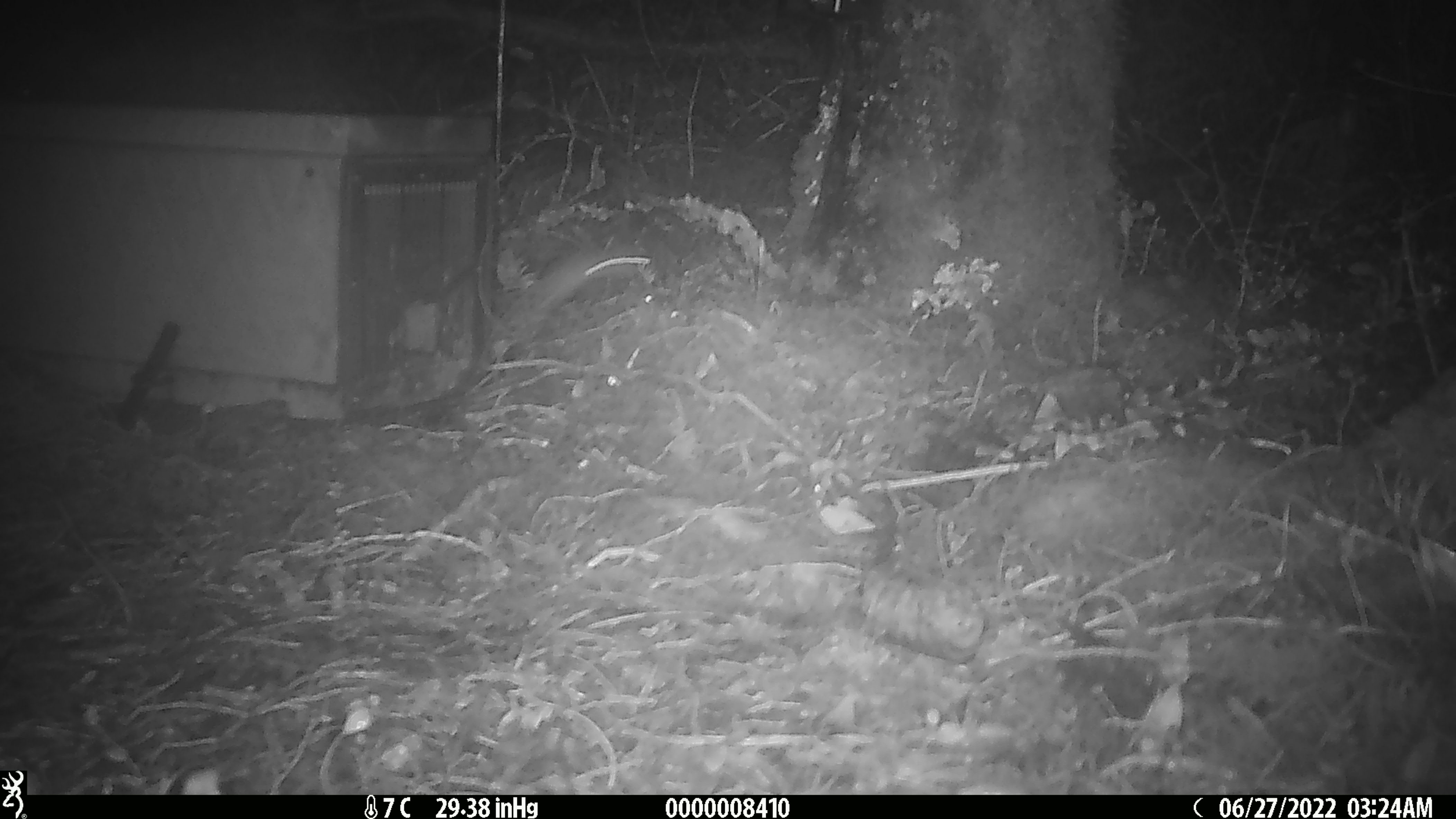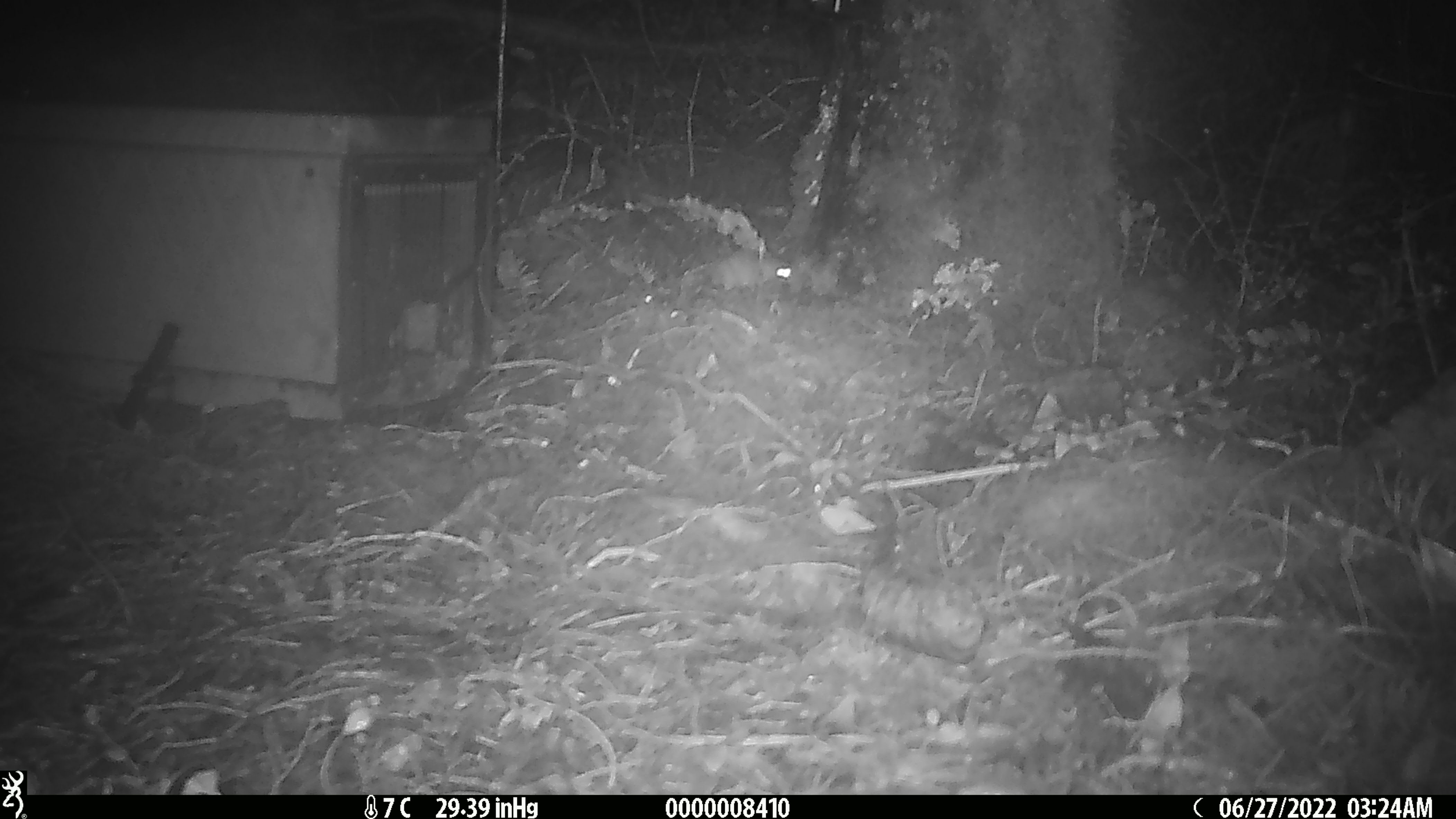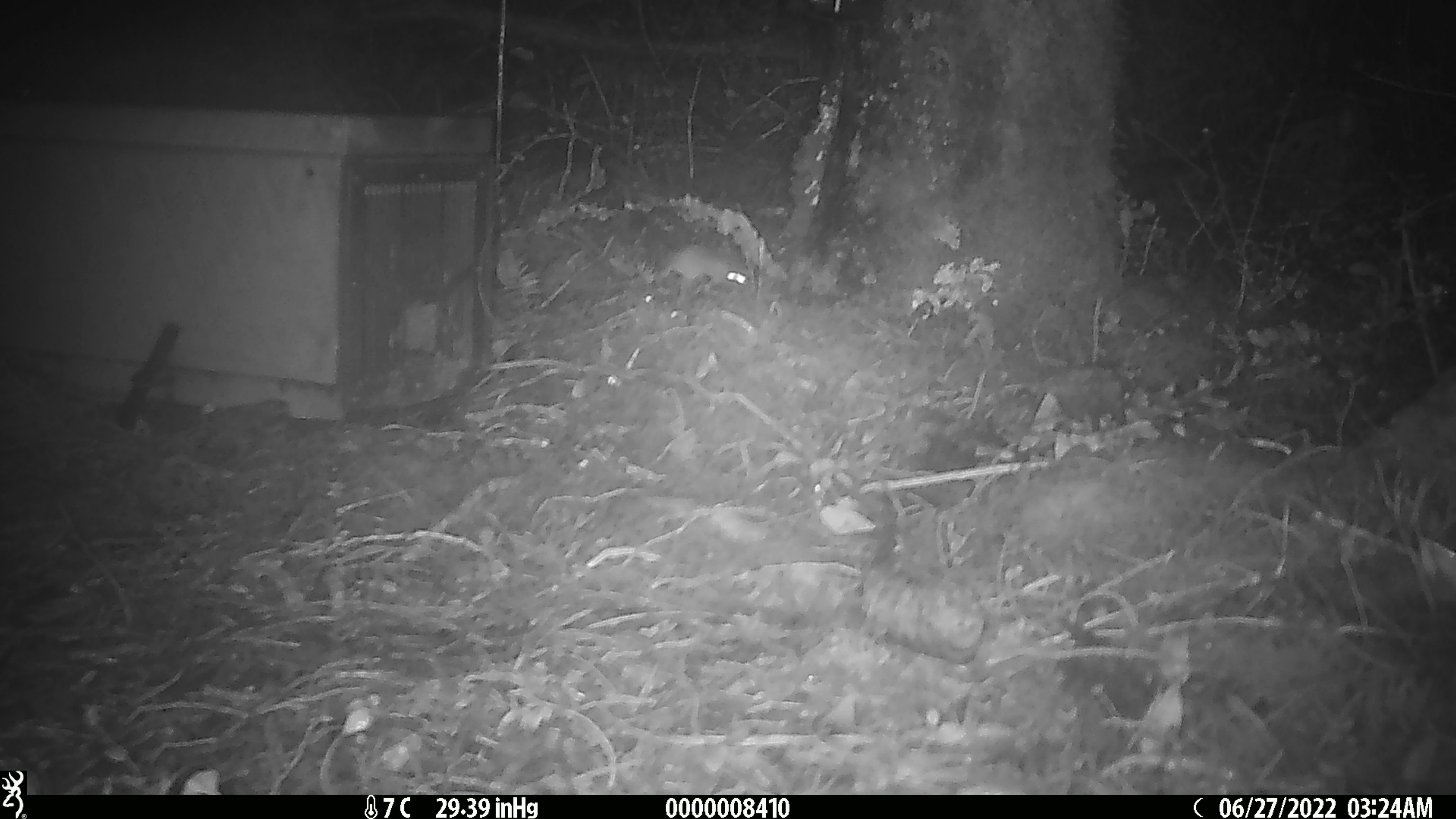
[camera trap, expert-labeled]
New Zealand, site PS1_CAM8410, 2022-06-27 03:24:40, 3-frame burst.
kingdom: Animalia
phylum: Chordata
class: Mammalia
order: Rodentia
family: Muridae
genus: Mus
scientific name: Mus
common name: mouse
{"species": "mouse (Mus)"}